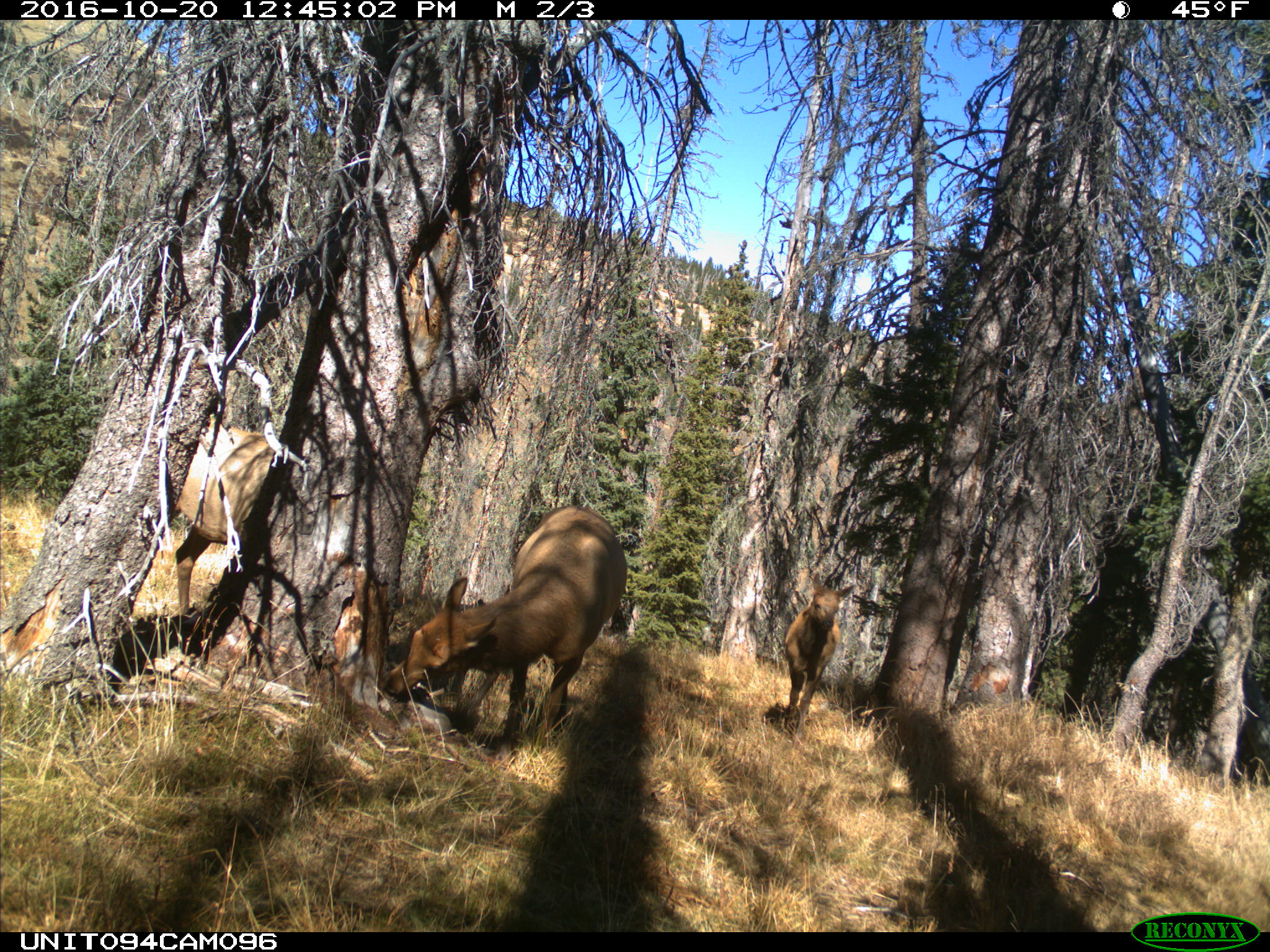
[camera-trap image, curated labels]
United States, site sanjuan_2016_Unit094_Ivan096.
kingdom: Animalia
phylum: Chordata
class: Mammalia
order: Artiodactyla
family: Cervidae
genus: Cervus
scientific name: Cervus elaphus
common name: red deer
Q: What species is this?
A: Cervus elaphus (red deer).